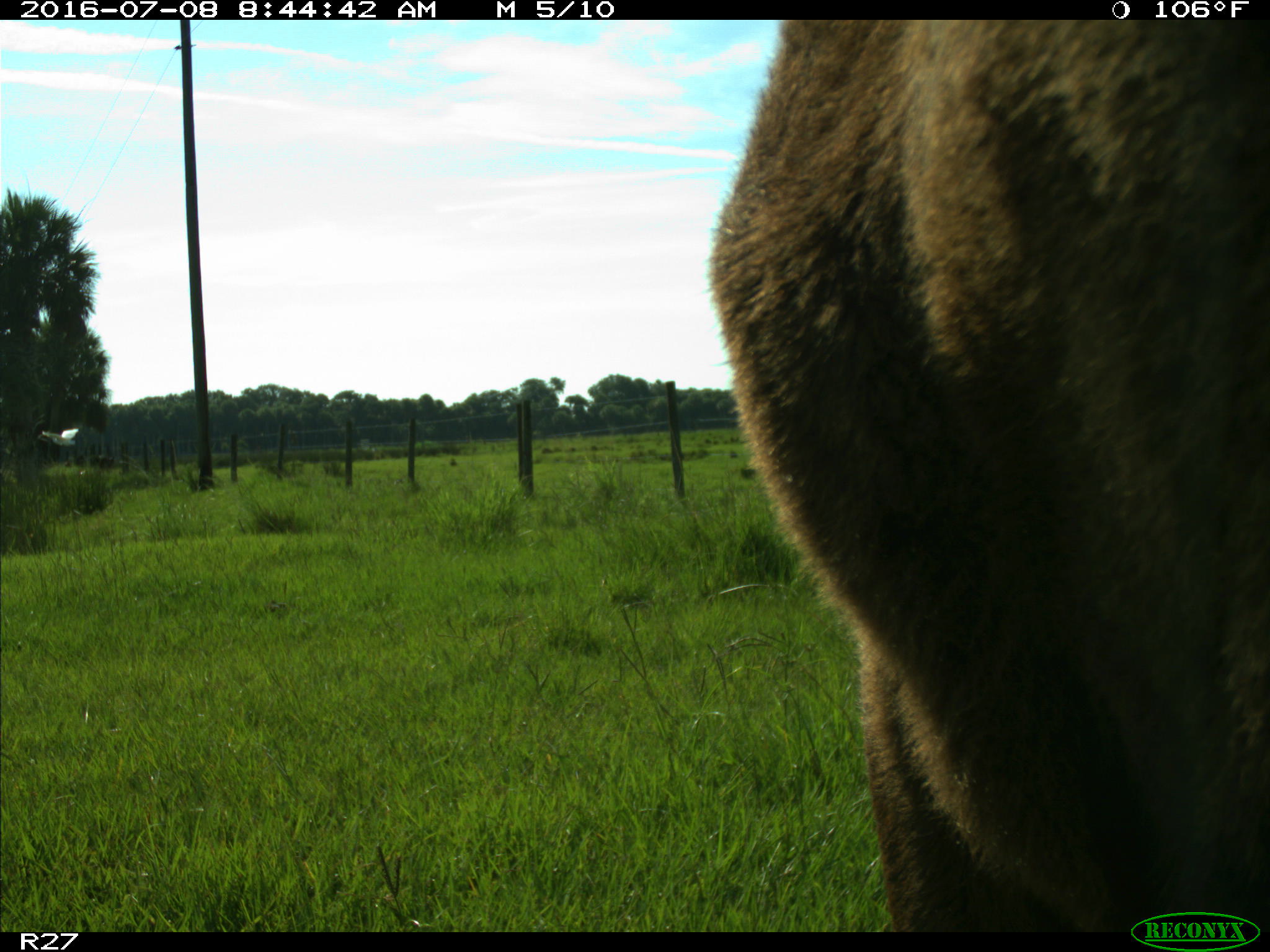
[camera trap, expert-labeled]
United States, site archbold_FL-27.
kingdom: Animalia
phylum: Chordata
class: Mammalia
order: Artiodactyla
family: Bovidae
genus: Bos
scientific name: Bos taurus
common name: domestic cow